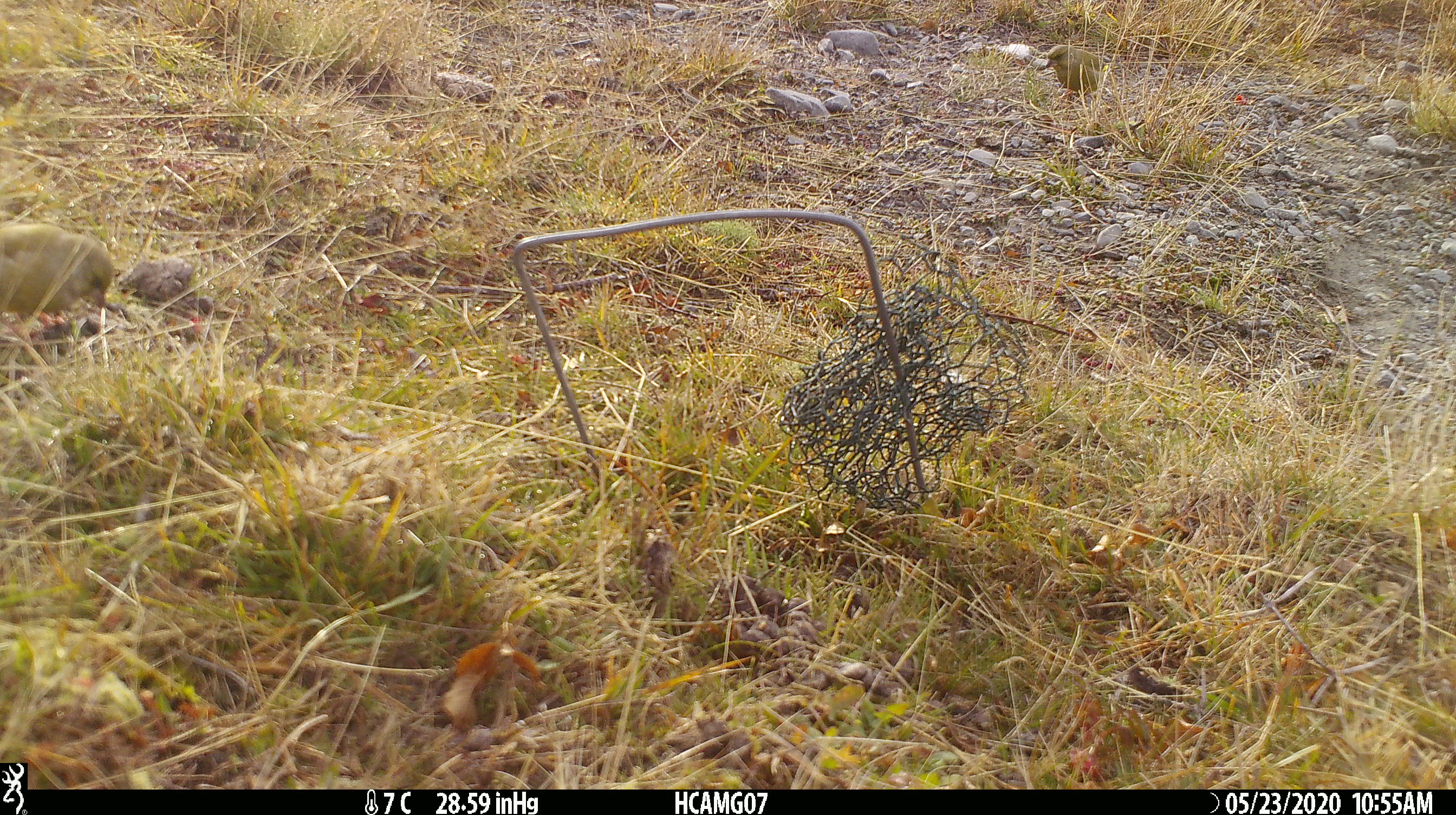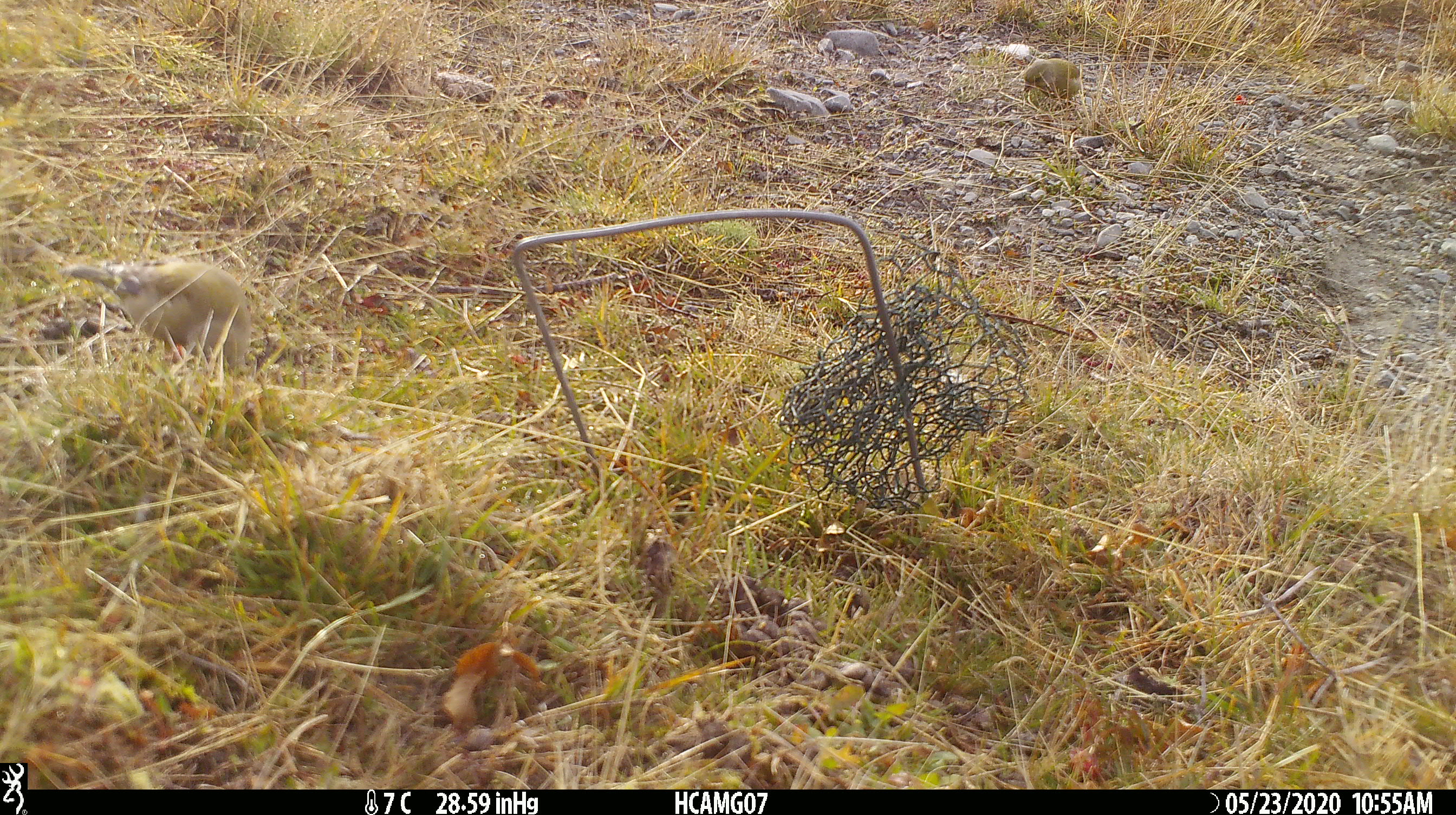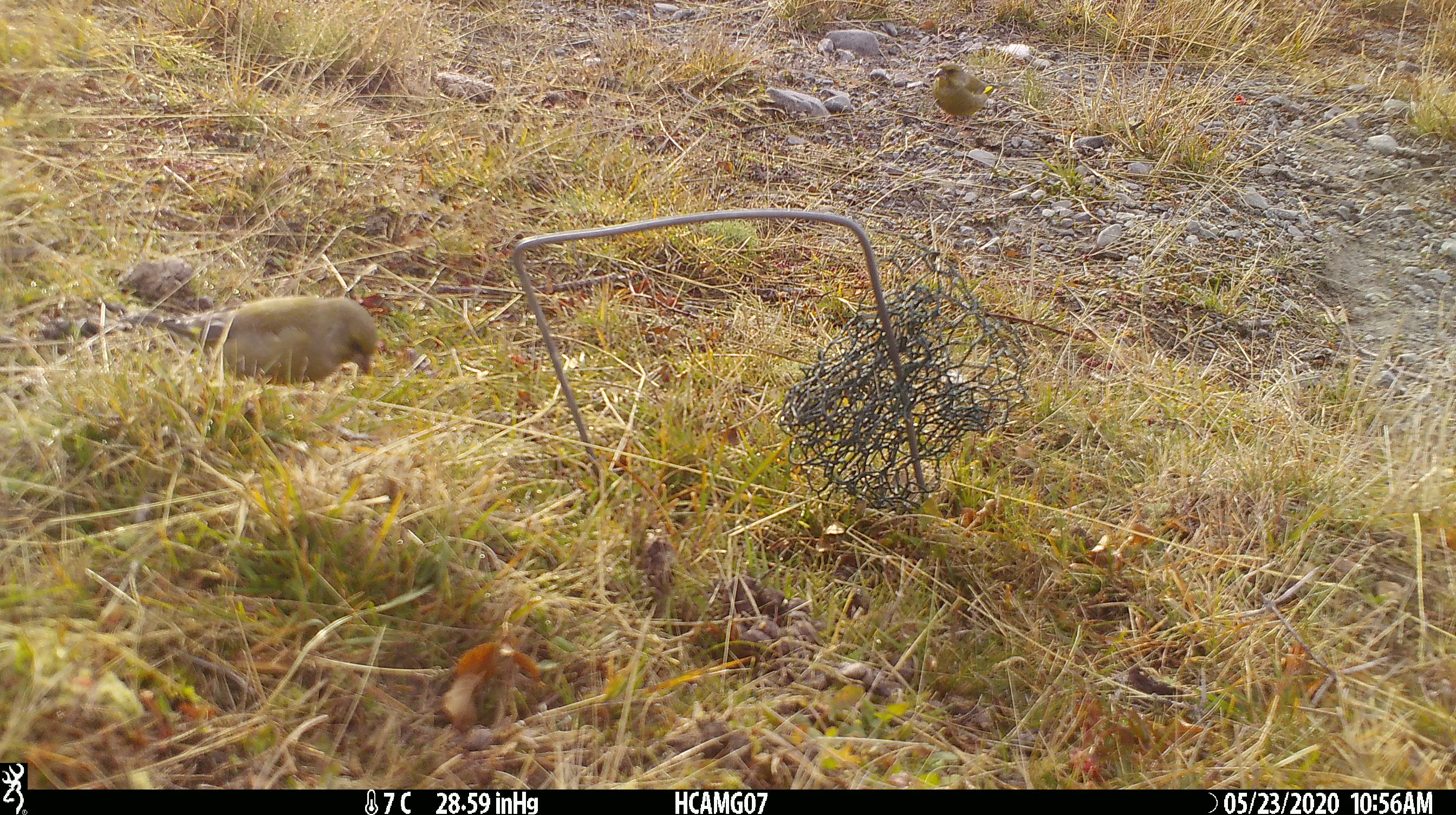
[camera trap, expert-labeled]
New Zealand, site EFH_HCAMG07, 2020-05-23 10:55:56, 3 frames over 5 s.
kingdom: Animalia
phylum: Chordata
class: Aves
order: Passeriformes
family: Fringillidae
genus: Chloris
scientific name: Chloris chloris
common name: greenfinch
Greenfinch (Chloris chloris).